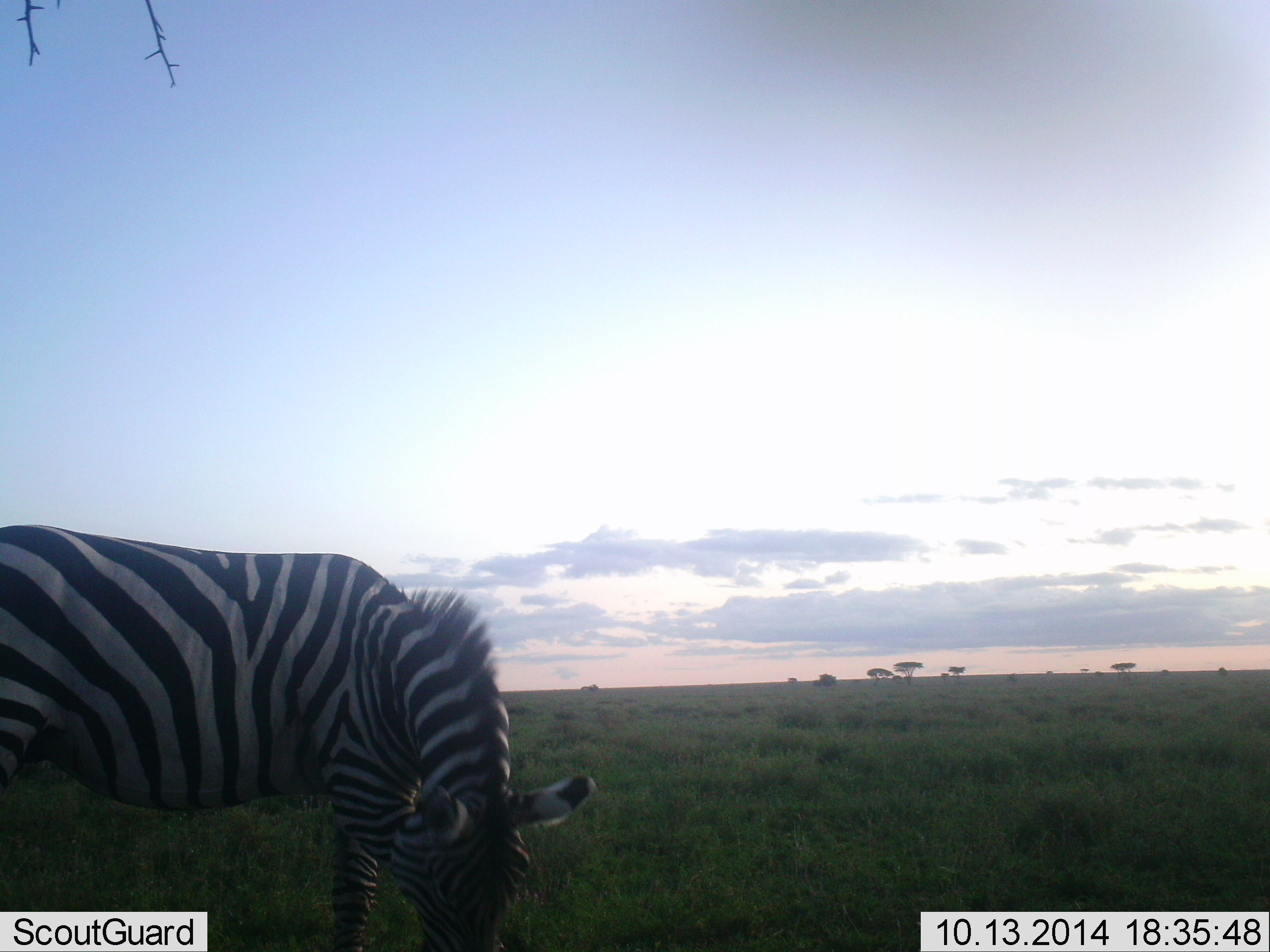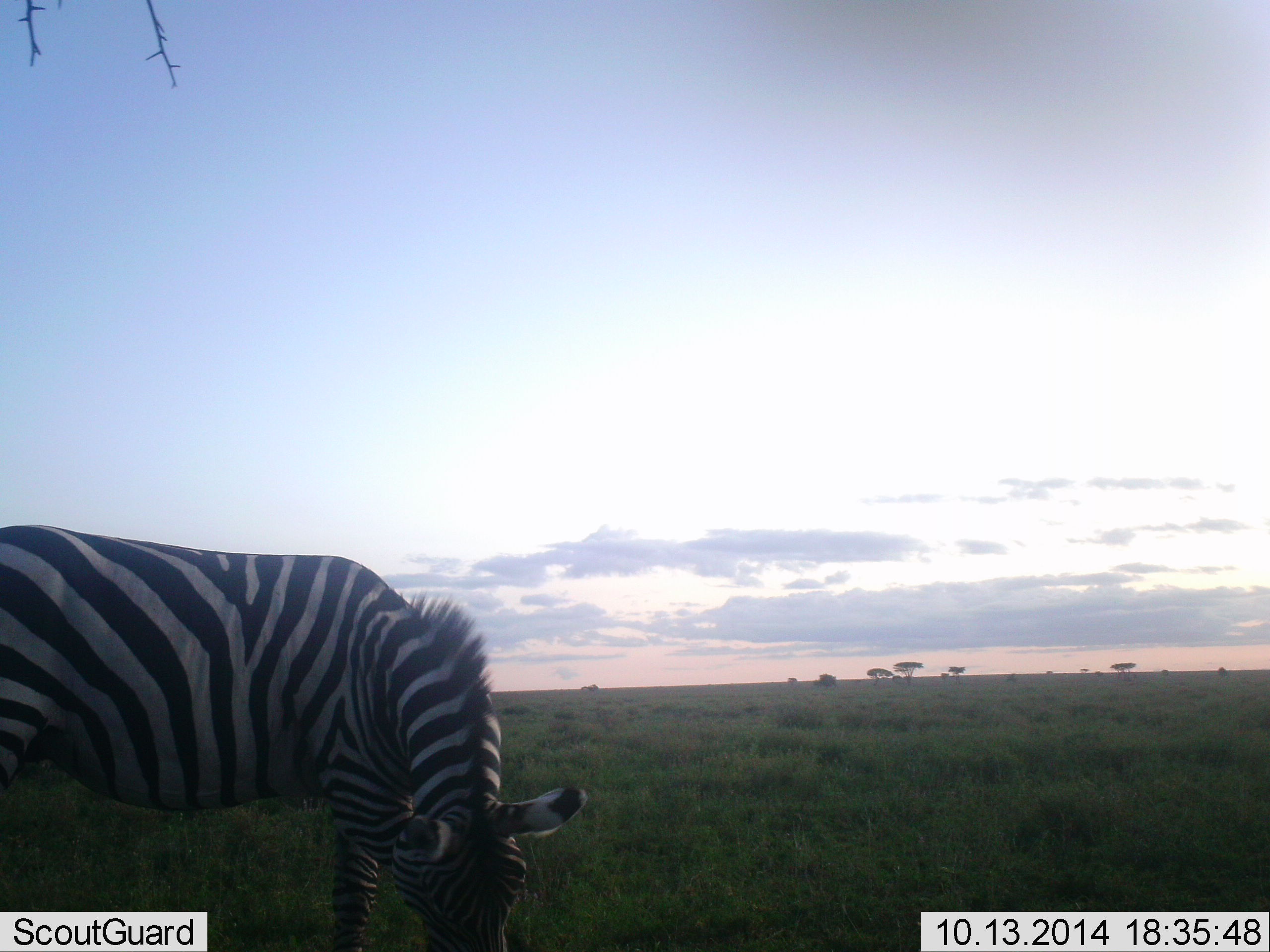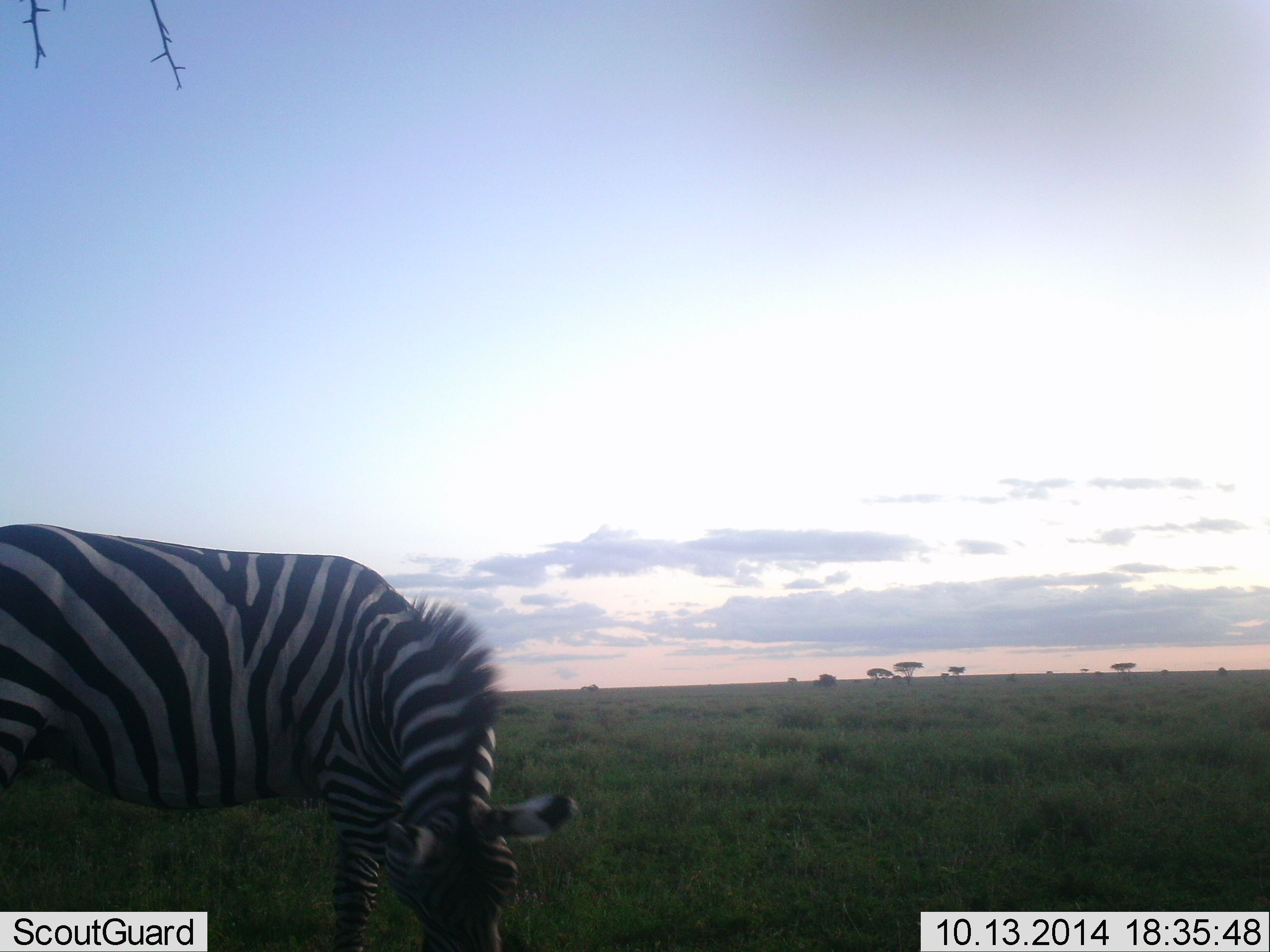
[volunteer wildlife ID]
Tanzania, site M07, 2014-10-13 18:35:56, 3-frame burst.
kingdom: Animalia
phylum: Chordata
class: Mammalia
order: Perissodactyla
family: Equidae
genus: Equus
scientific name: Equus quagga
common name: plains zebra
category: zebra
Zebra (plains zebra) (Equus quagga), count 1. Behavior (volunteer vote fractions): standing 40%, resting 0%, moving 0%, interacting 0%. Young present (vote fraction): 0%. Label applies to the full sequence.